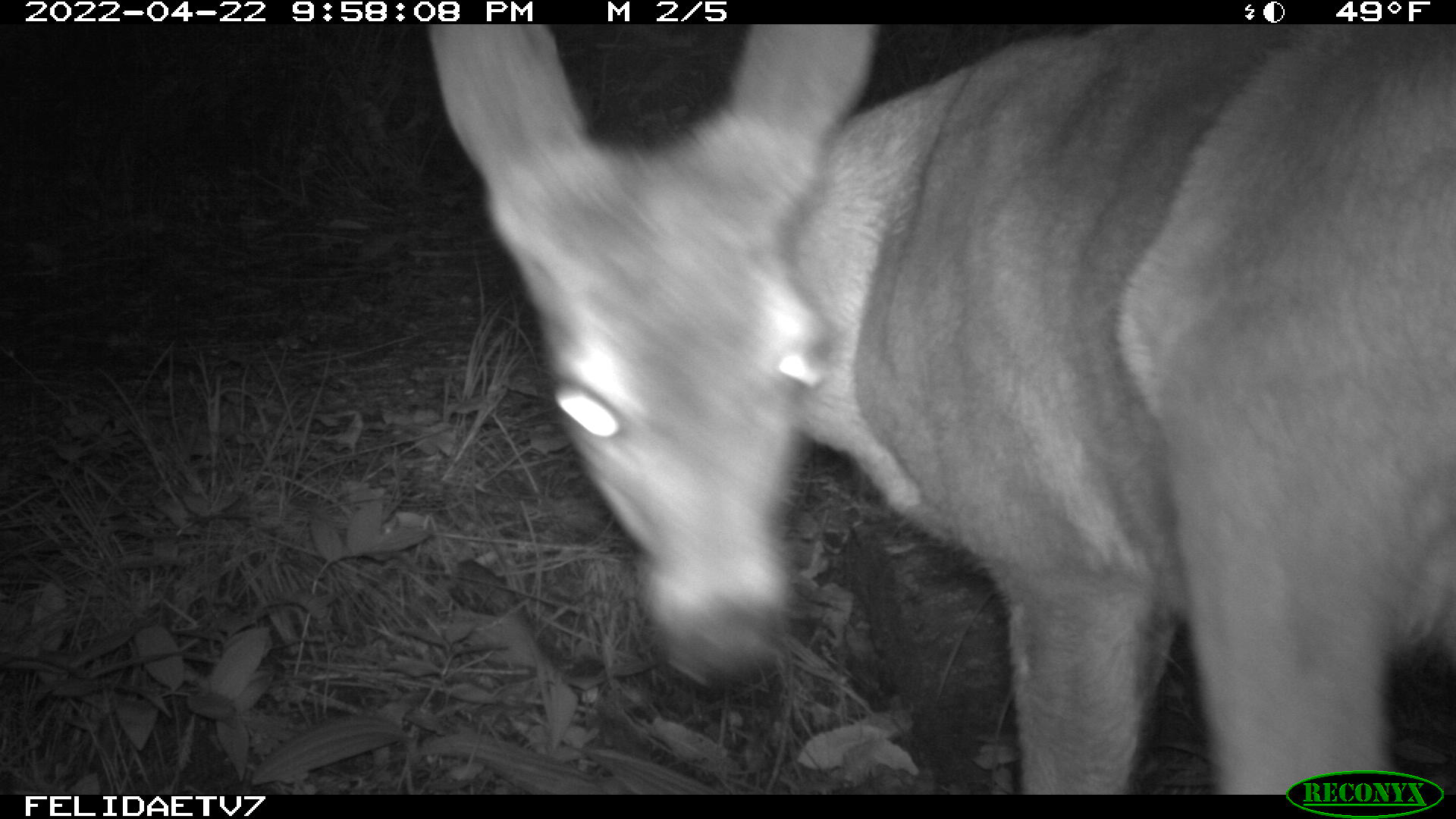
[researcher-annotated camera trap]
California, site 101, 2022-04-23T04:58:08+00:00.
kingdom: Animalia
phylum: Chordata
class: Mammalia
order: Artiodactyla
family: Cervidae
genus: Odocoileus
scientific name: Odocoileus hemionus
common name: mule deer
Mule deer (Odocoileus hemionus).